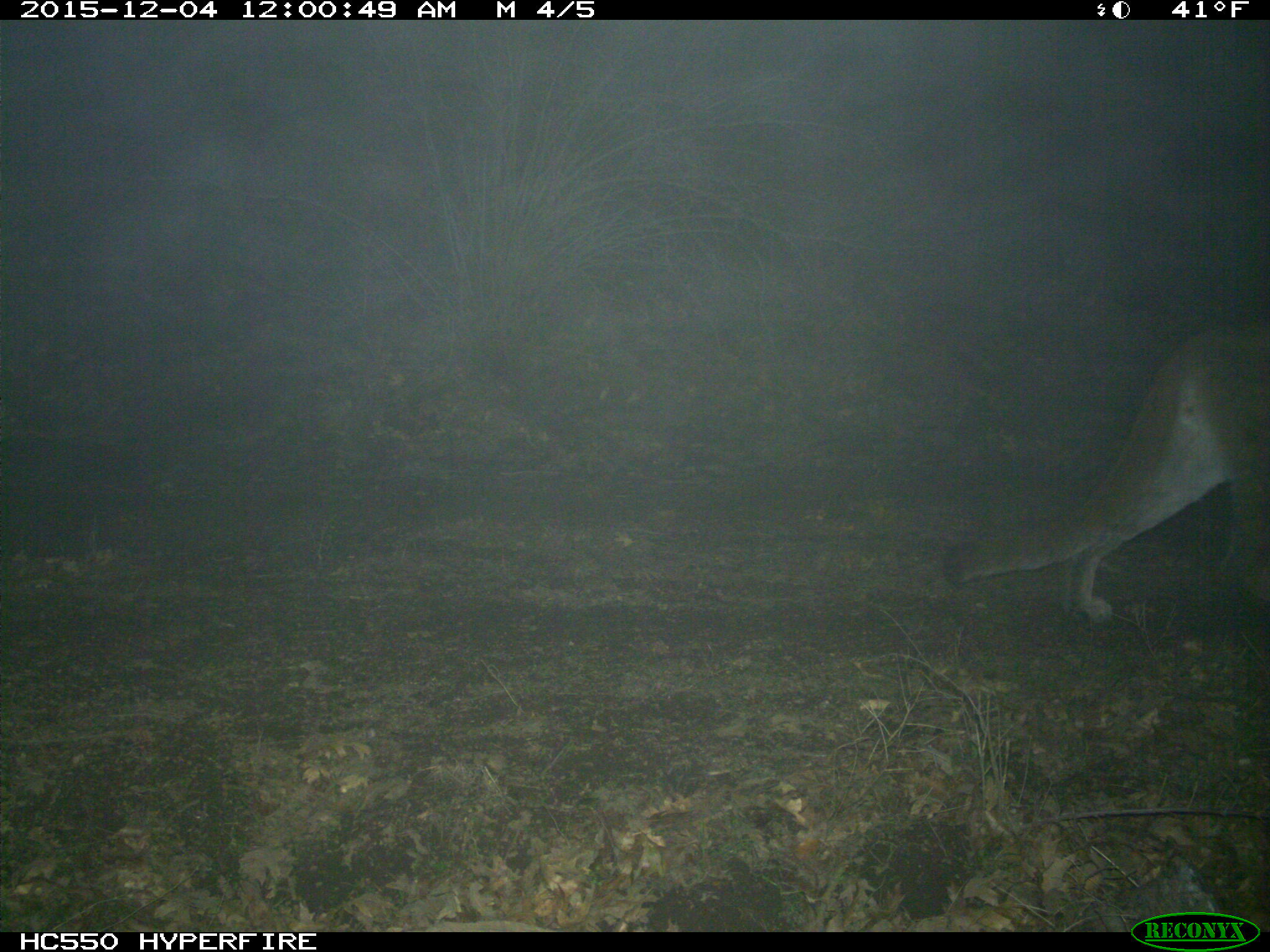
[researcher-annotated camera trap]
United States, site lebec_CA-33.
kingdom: Animalia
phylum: Chordata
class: Mammalia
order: Carnivora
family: Felidae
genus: Puma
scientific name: Puma concolor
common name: mountain lion